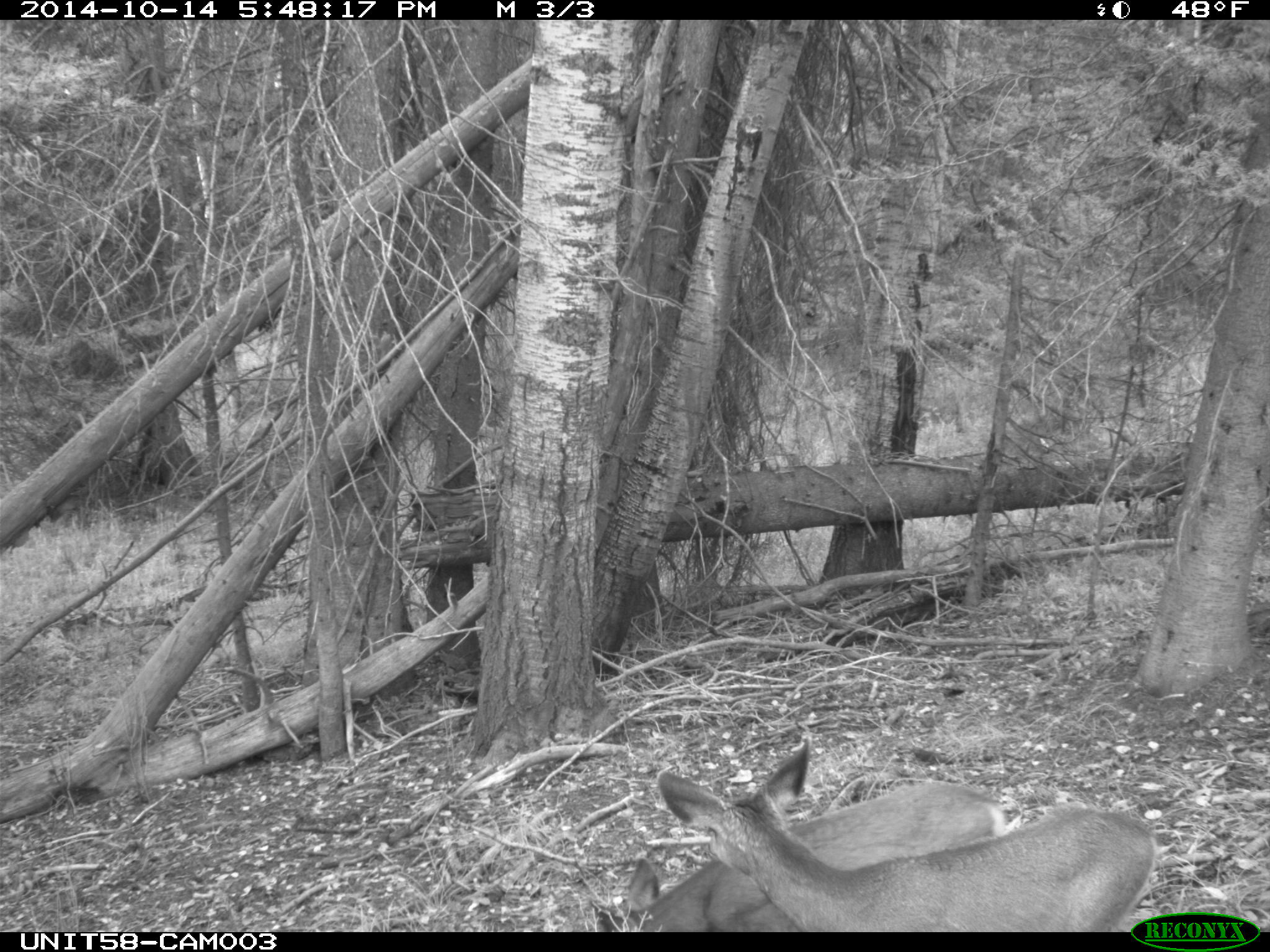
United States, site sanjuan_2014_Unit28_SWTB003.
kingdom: Animalia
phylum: Chordata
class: Mammalia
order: Artiodactyla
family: Cervidae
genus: Odocoileus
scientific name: Odocoileus hemionus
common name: mule deer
Odocoileus hemionus (mule deer).